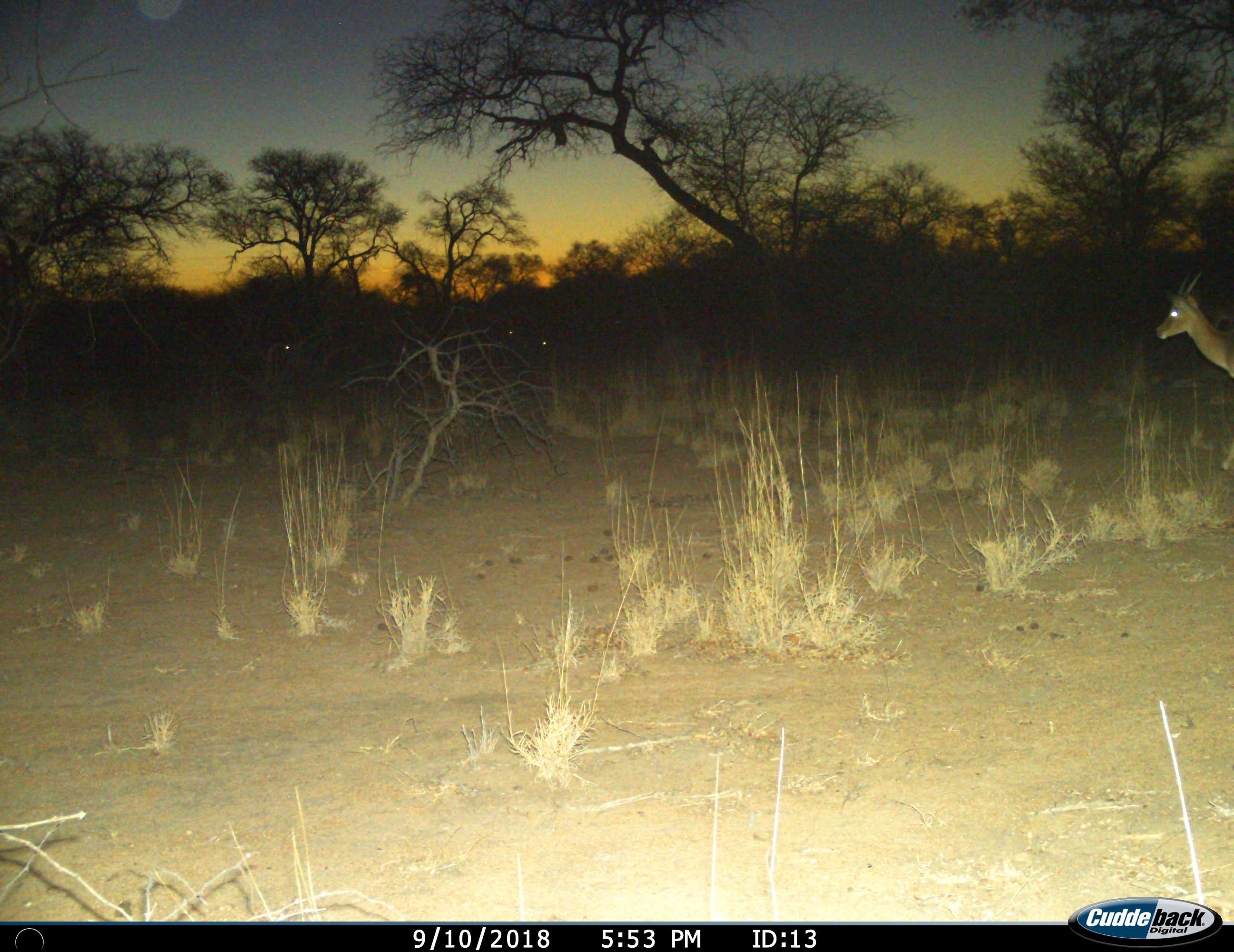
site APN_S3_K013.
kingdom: Animalia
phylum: Chordata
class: Mammalia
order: Artiodactyla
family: Bovidae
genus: Aepyceros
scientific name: Aepyceros melampus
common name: impala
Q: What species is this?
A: Impala (Aepyceros melampus).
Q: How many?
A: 1.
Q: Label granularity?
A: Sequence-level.